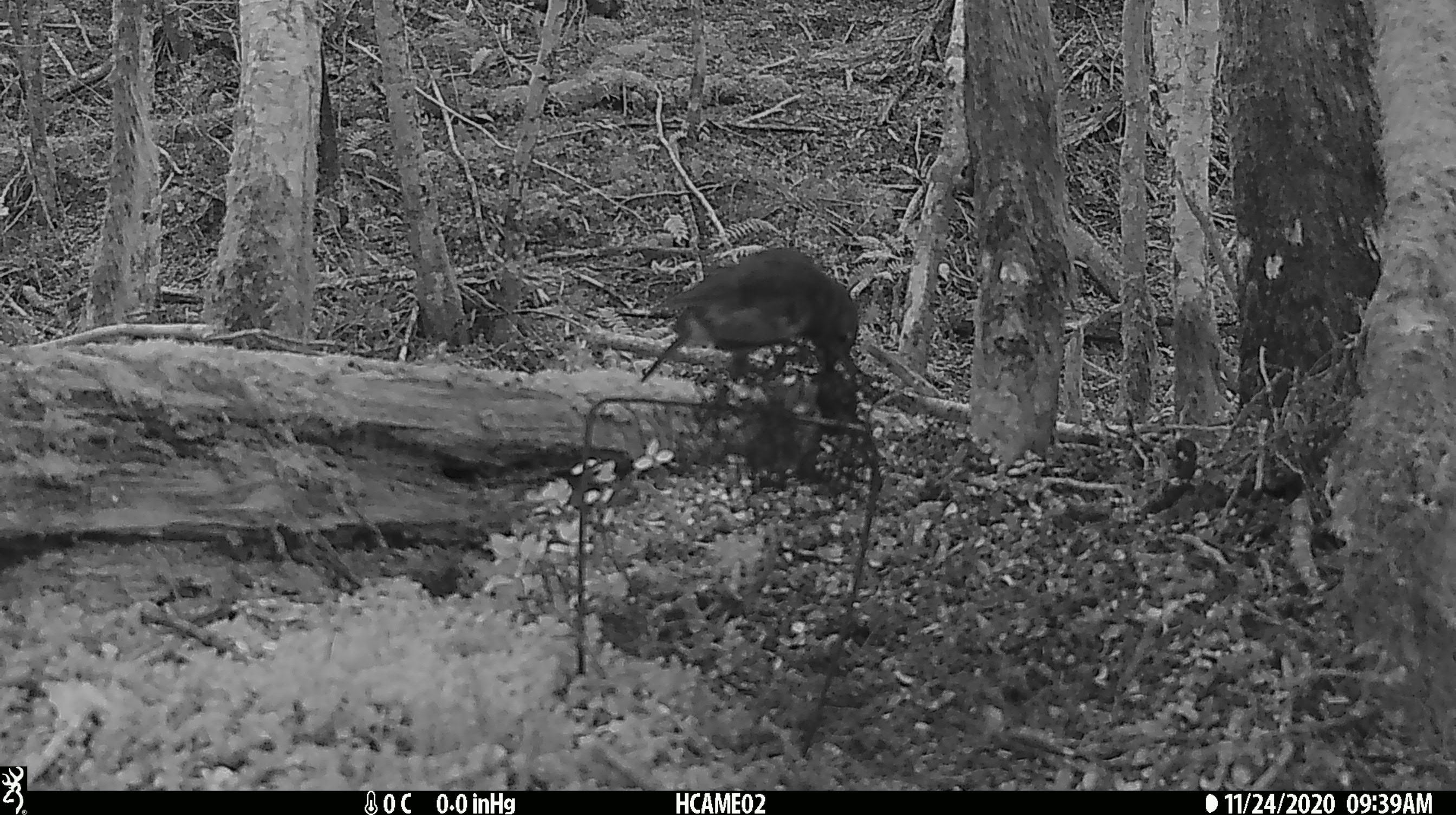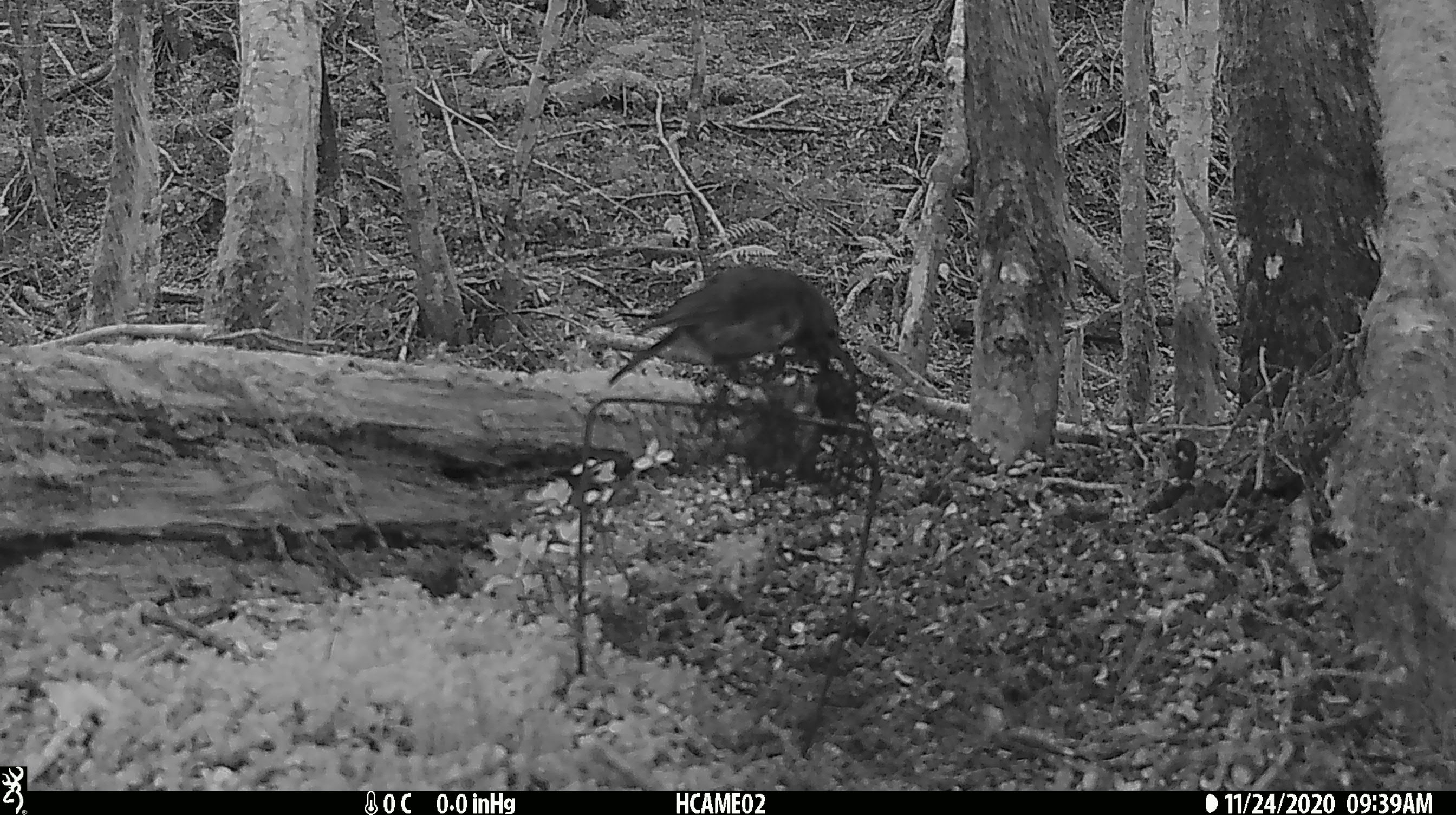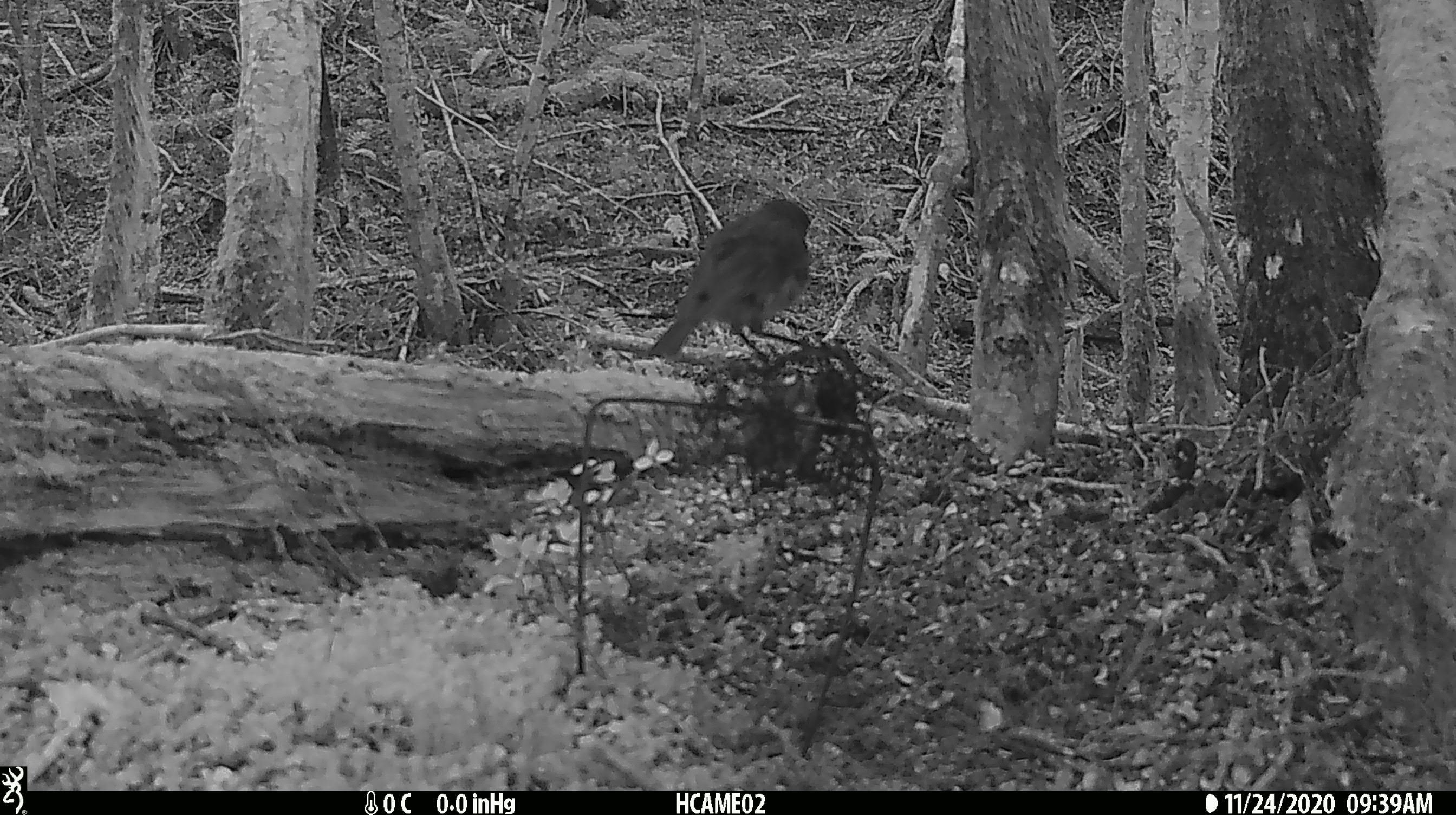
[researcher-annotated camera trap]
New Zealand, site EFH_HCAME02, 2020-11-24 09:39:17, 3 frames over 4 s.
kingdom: Animalia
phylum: Chordata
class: Aves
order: Passeriformes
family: Petroicidae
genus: Petroica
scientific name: Petroica australis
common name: new zealand robin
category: robin